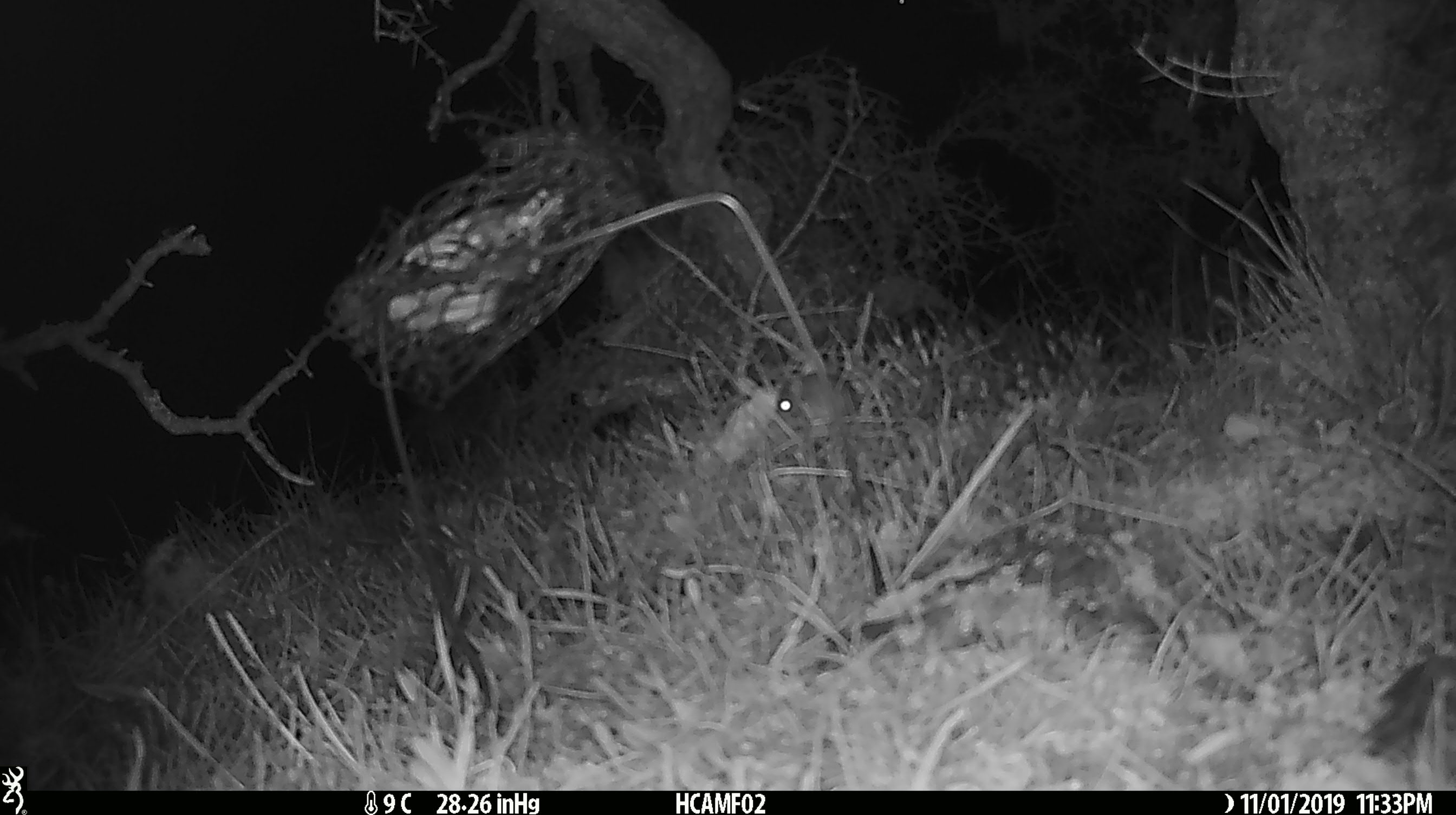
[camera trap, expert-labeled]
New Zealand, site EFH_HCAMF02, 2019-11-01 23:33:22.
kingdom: Animalia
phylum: Chordata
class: Mammalia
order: Rodentia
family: Muridae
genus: Mus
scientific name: Mus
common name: mouse